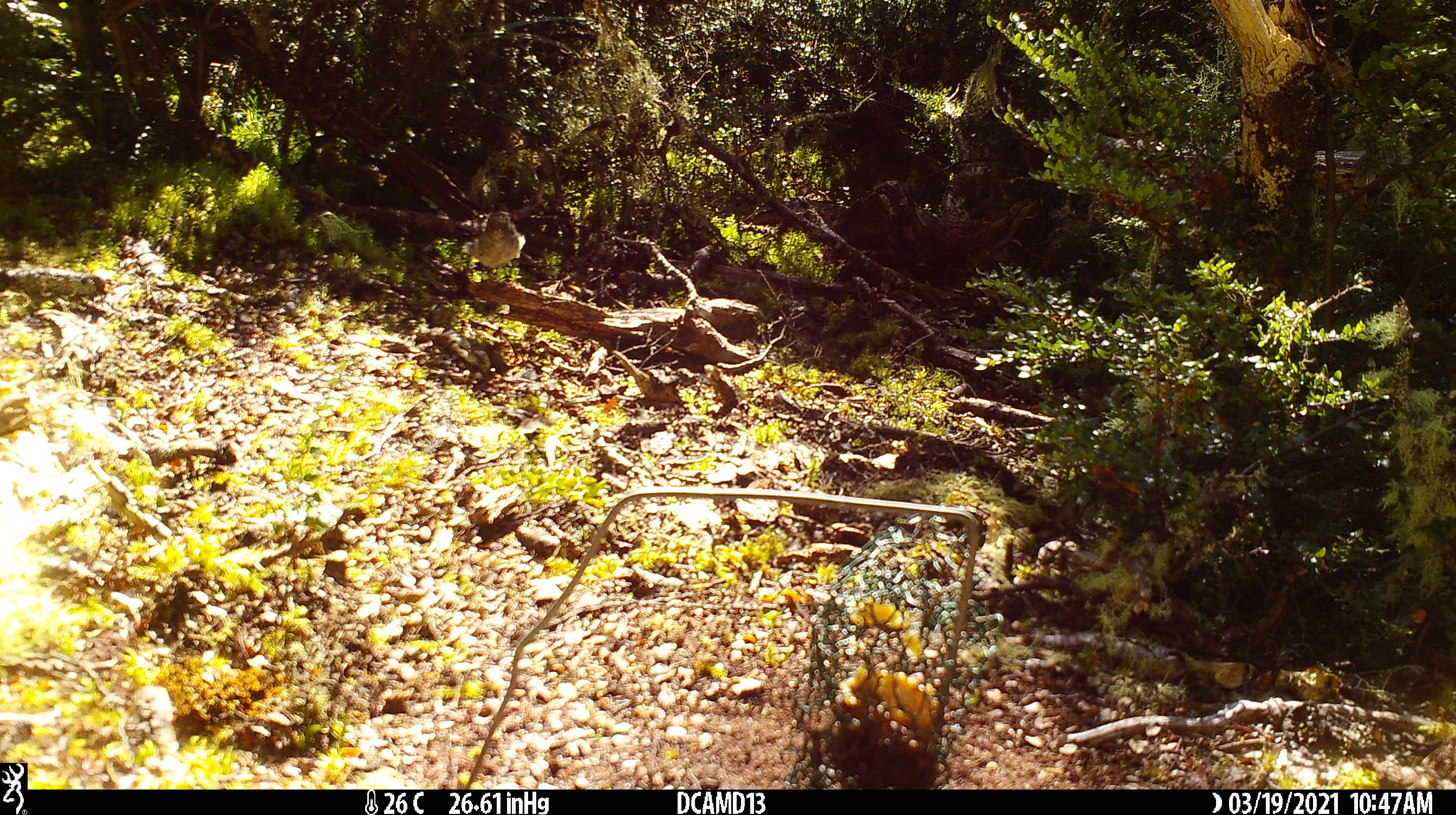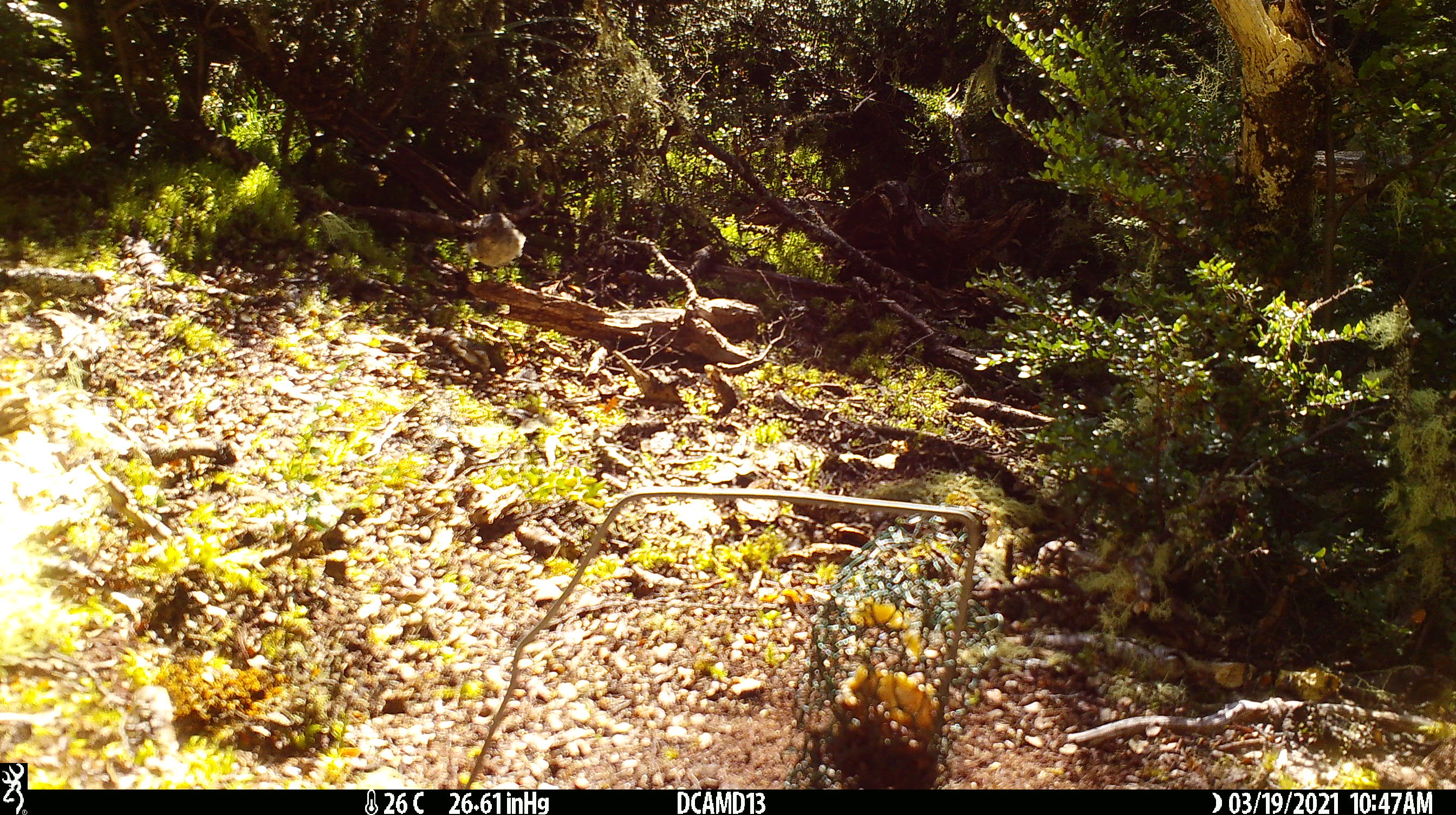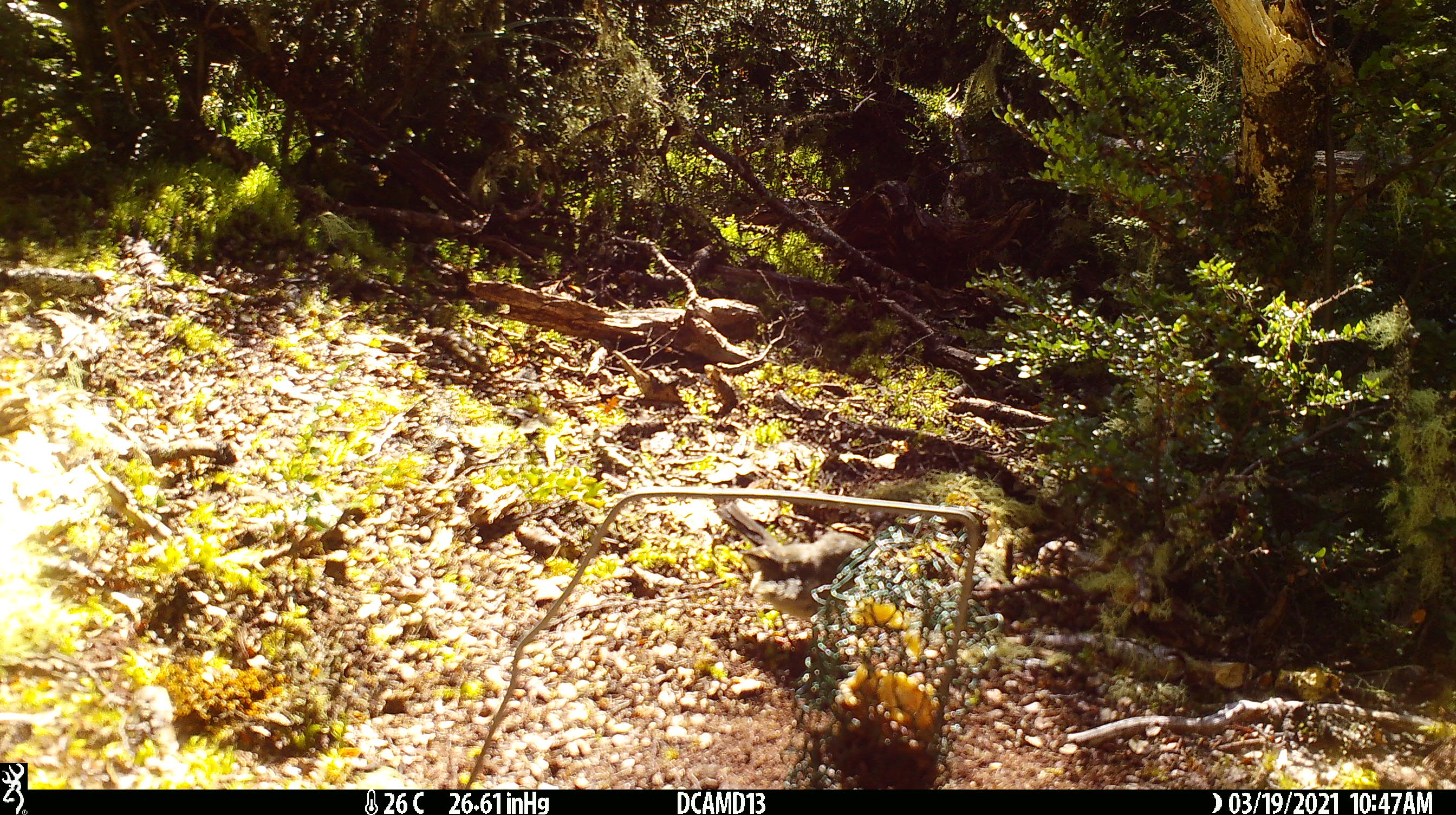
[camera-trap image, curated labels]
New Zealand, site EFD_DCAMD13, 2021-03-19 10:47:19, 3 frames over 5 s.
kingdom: Animalia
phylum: Chordata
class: Aves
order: Passeriformes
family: Petroicidae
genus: Petroica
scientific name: Petroica macrocephala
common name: tomtit